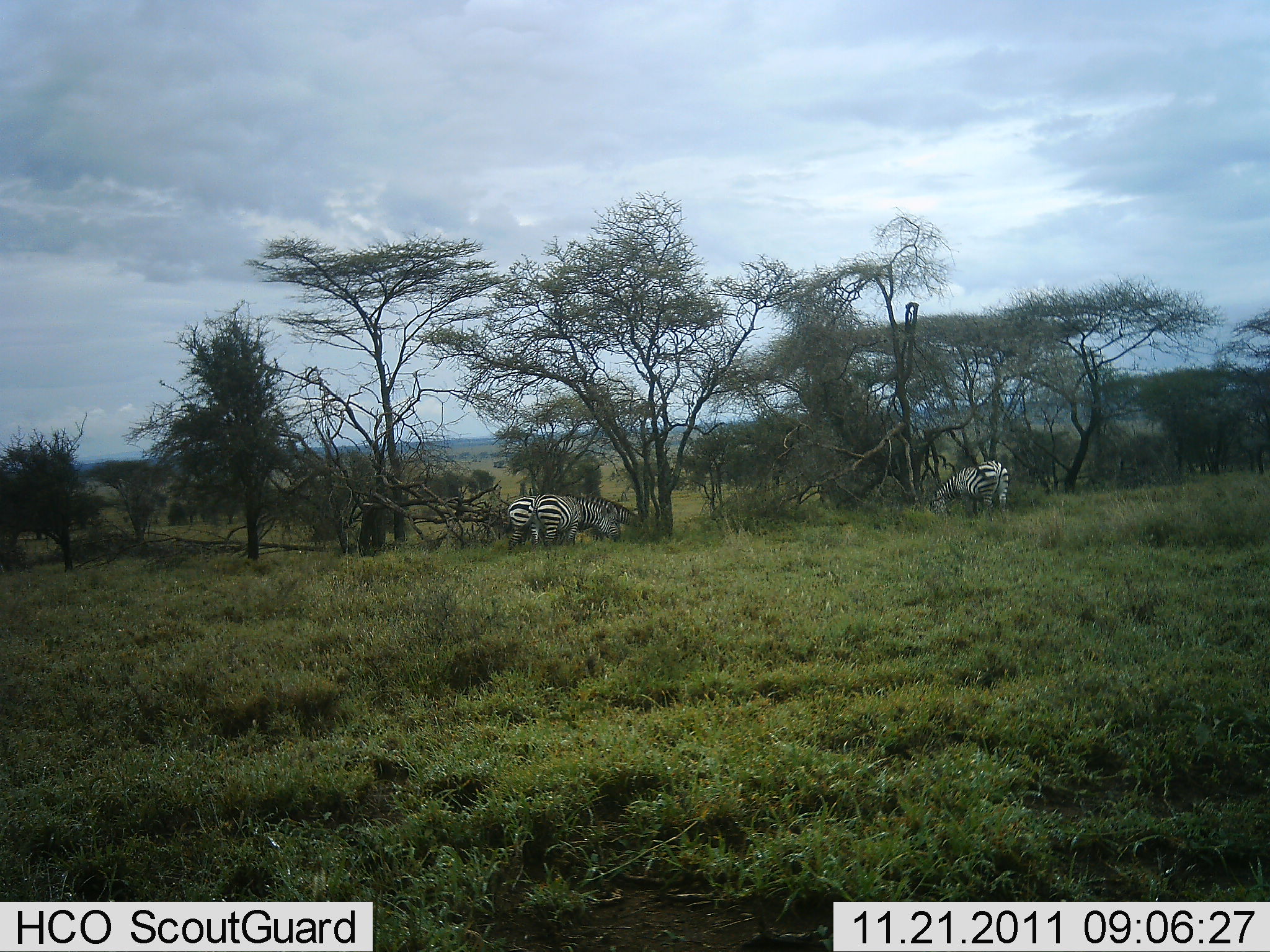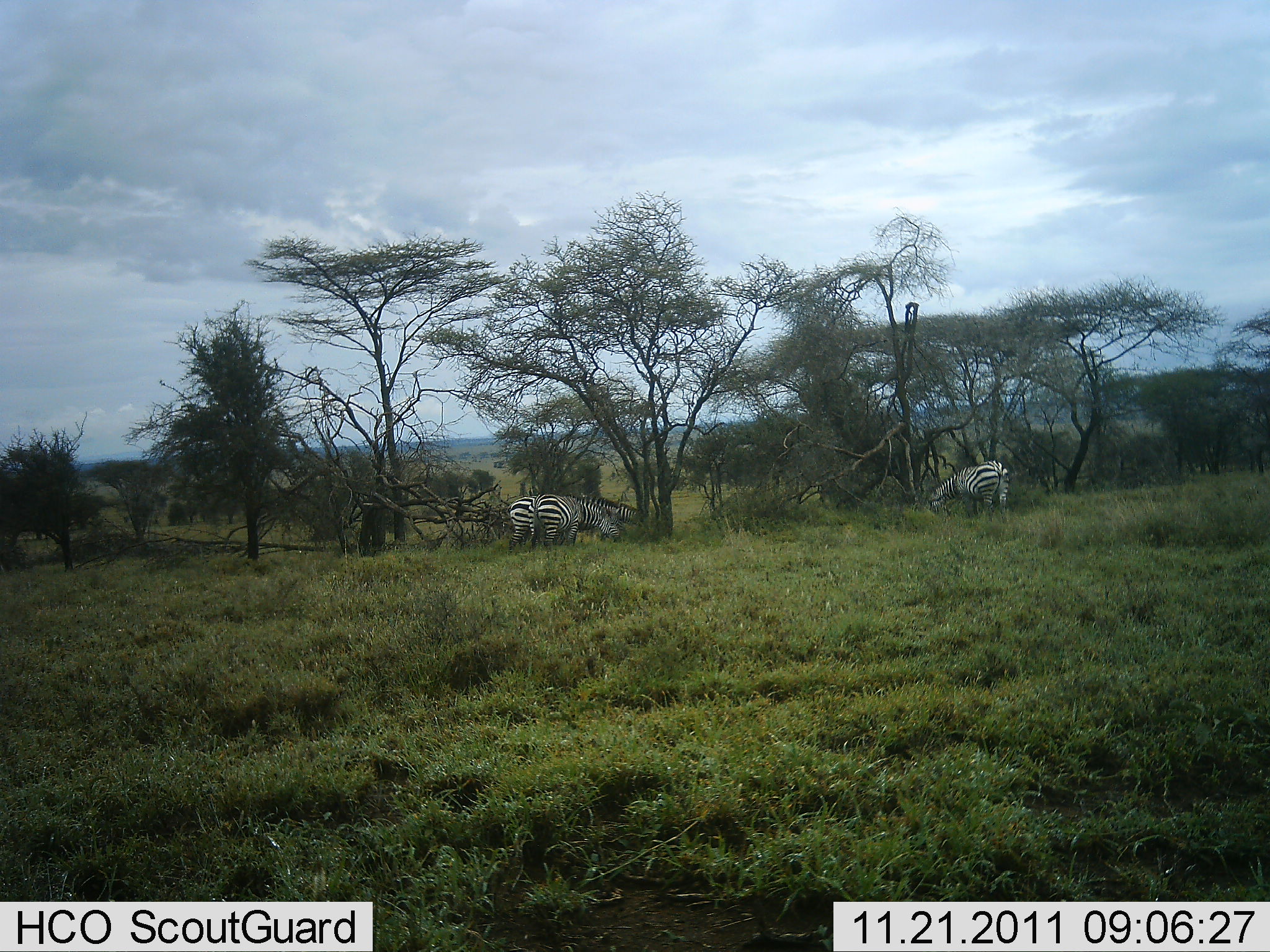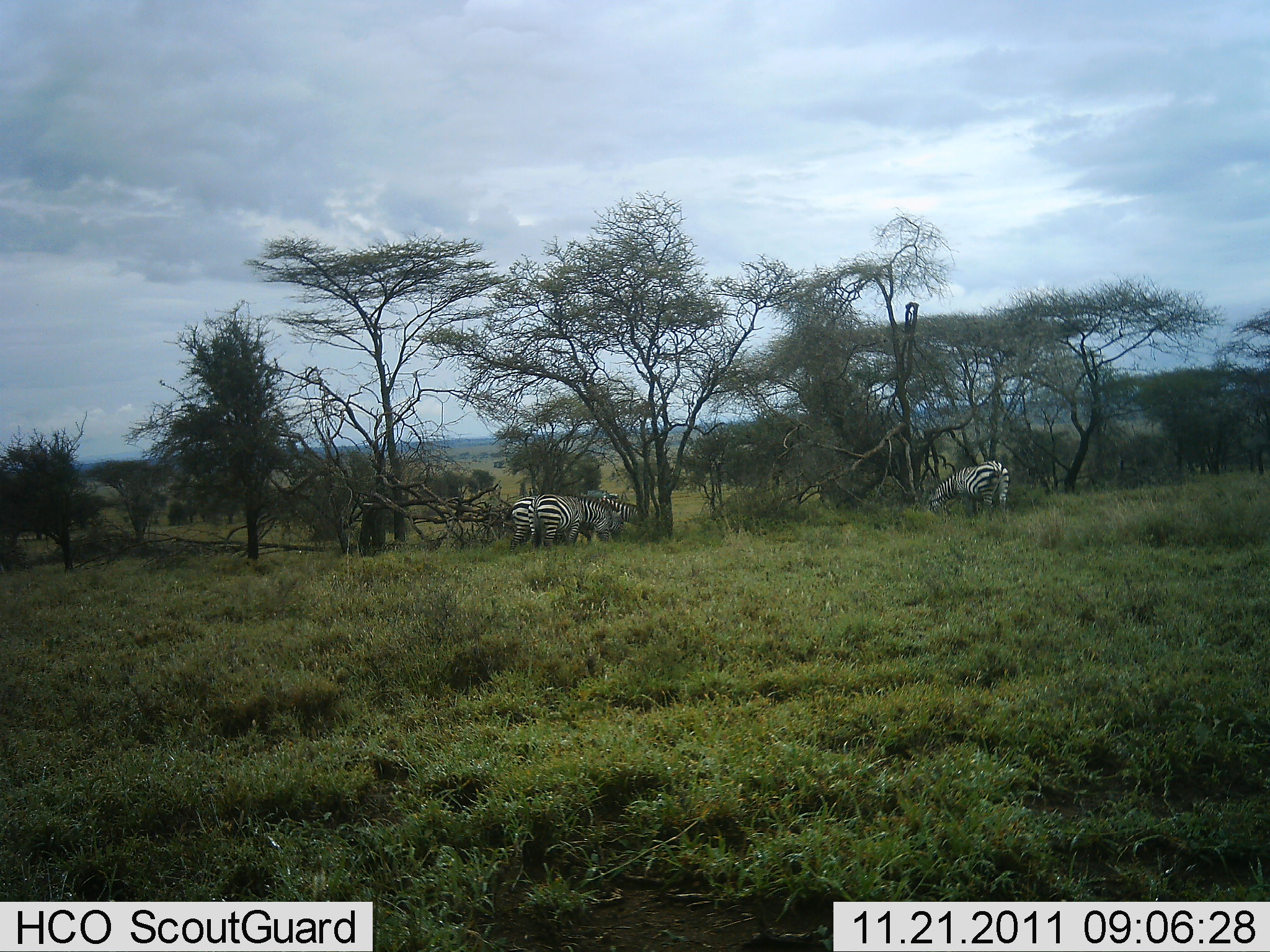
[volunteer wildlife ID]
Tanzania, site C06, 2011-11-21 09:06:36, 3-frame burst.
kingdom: Animalia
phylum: Chordata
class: Mammalia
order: Perissodactyla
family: Equidae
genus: Equus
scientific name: Equus quagga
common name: plains zebra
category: zebra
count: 4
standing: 42%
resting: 8%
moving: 0%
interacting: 8%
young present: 0%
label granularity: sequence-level